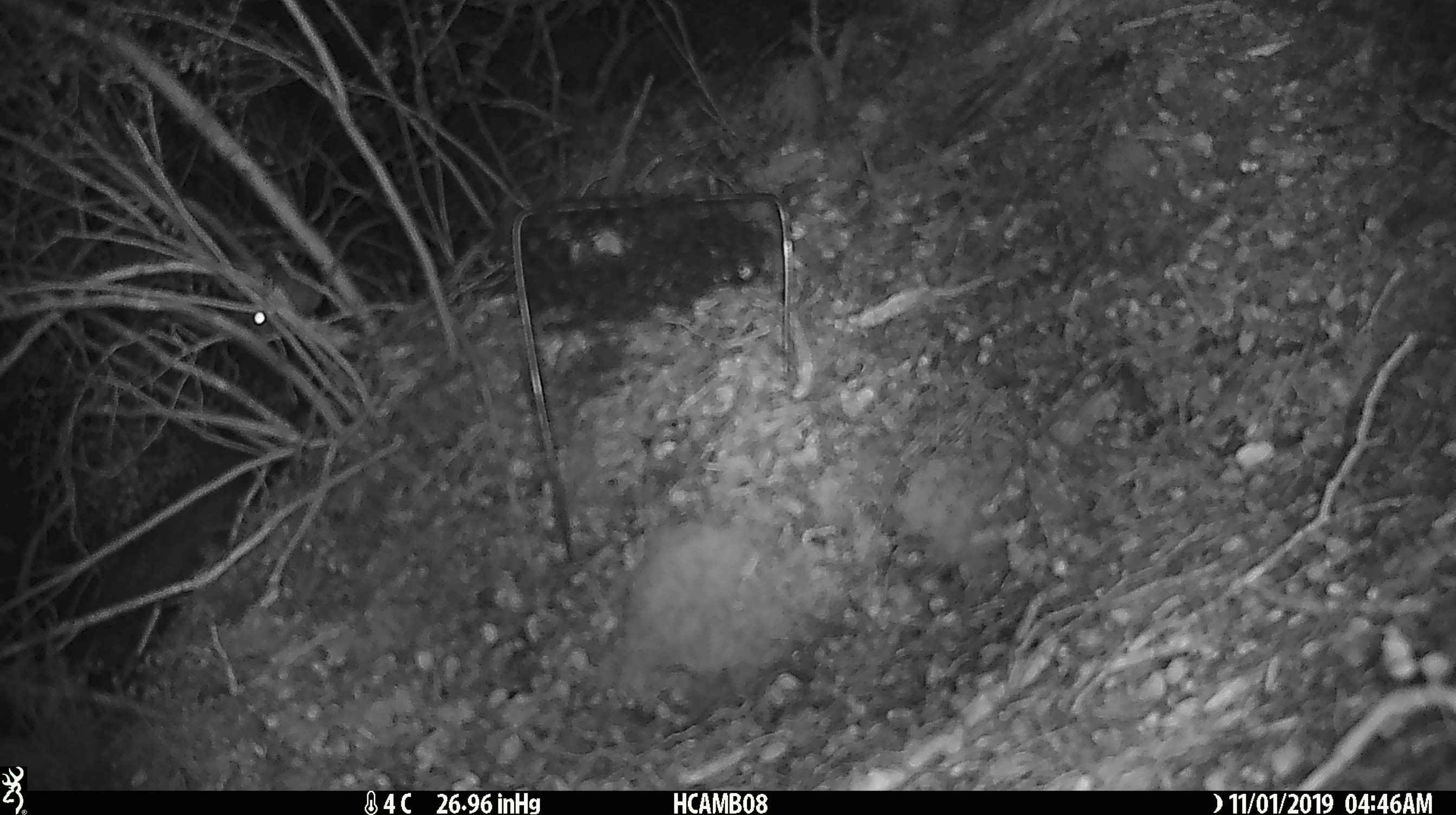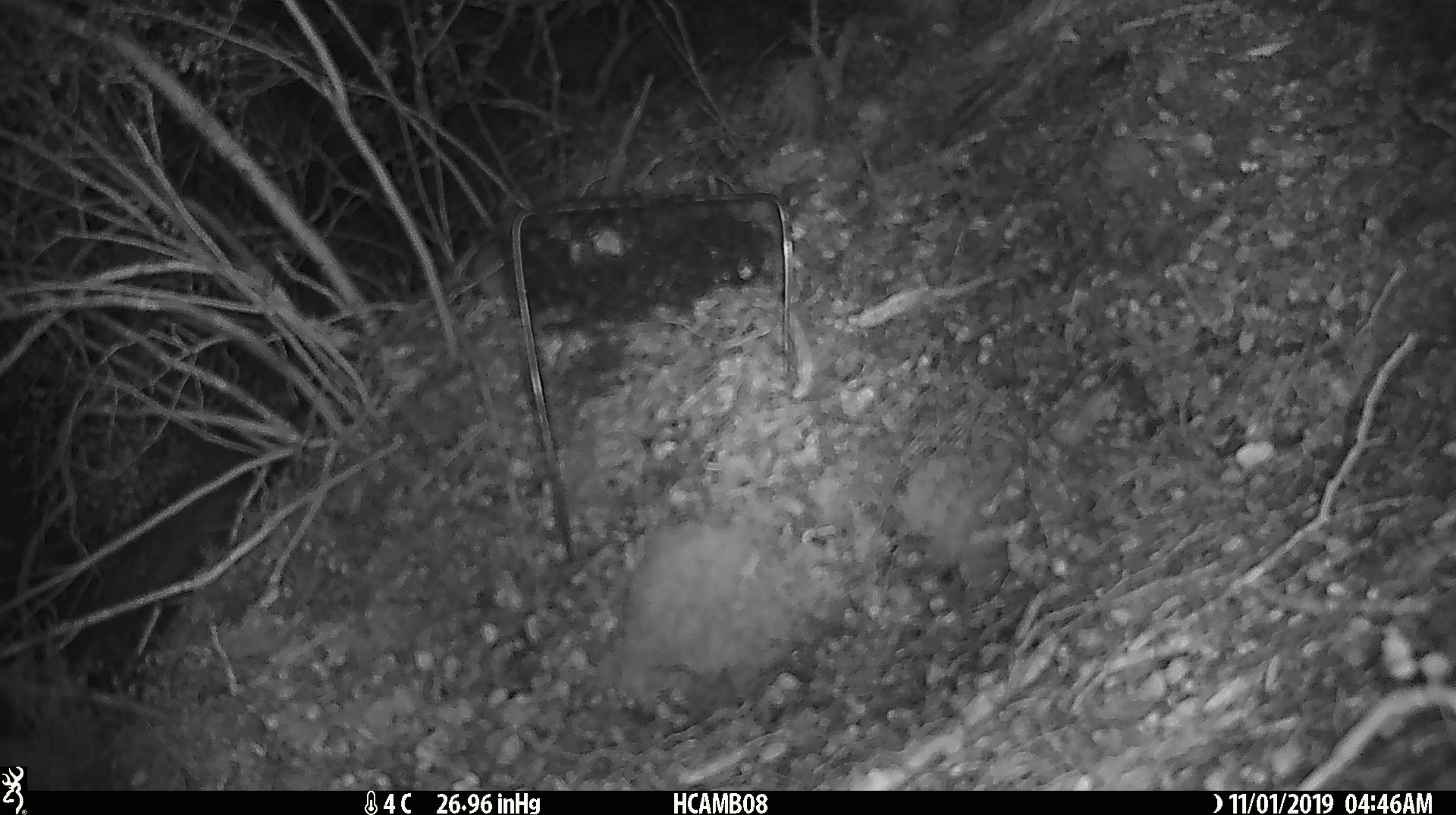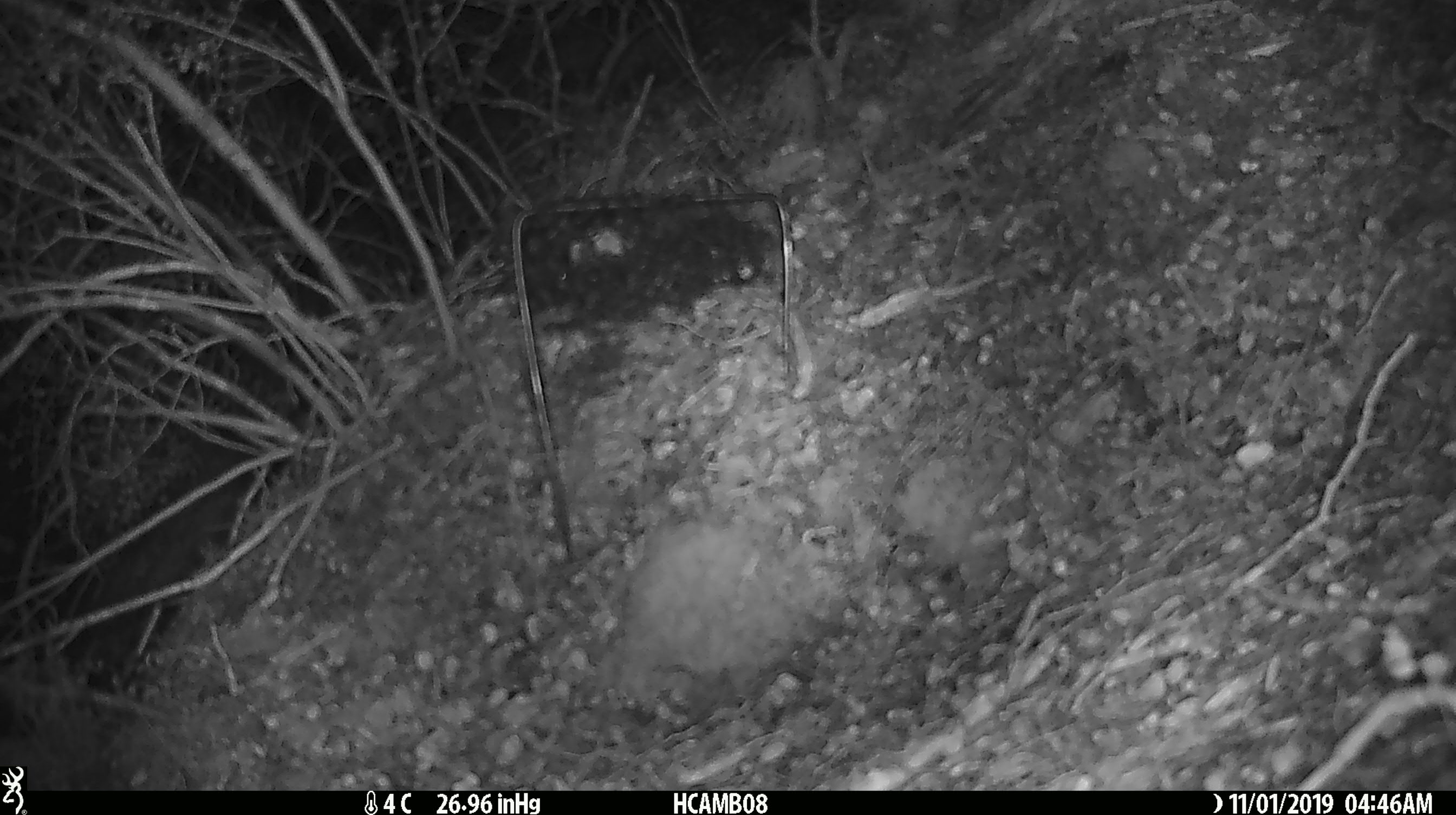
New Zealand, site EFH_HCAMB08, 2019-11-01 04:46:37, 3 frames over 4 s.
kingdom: Animalia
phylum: Chordata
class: Mammalia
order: Rodentia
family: Muridae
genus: Mus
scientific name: Mus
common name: mouse